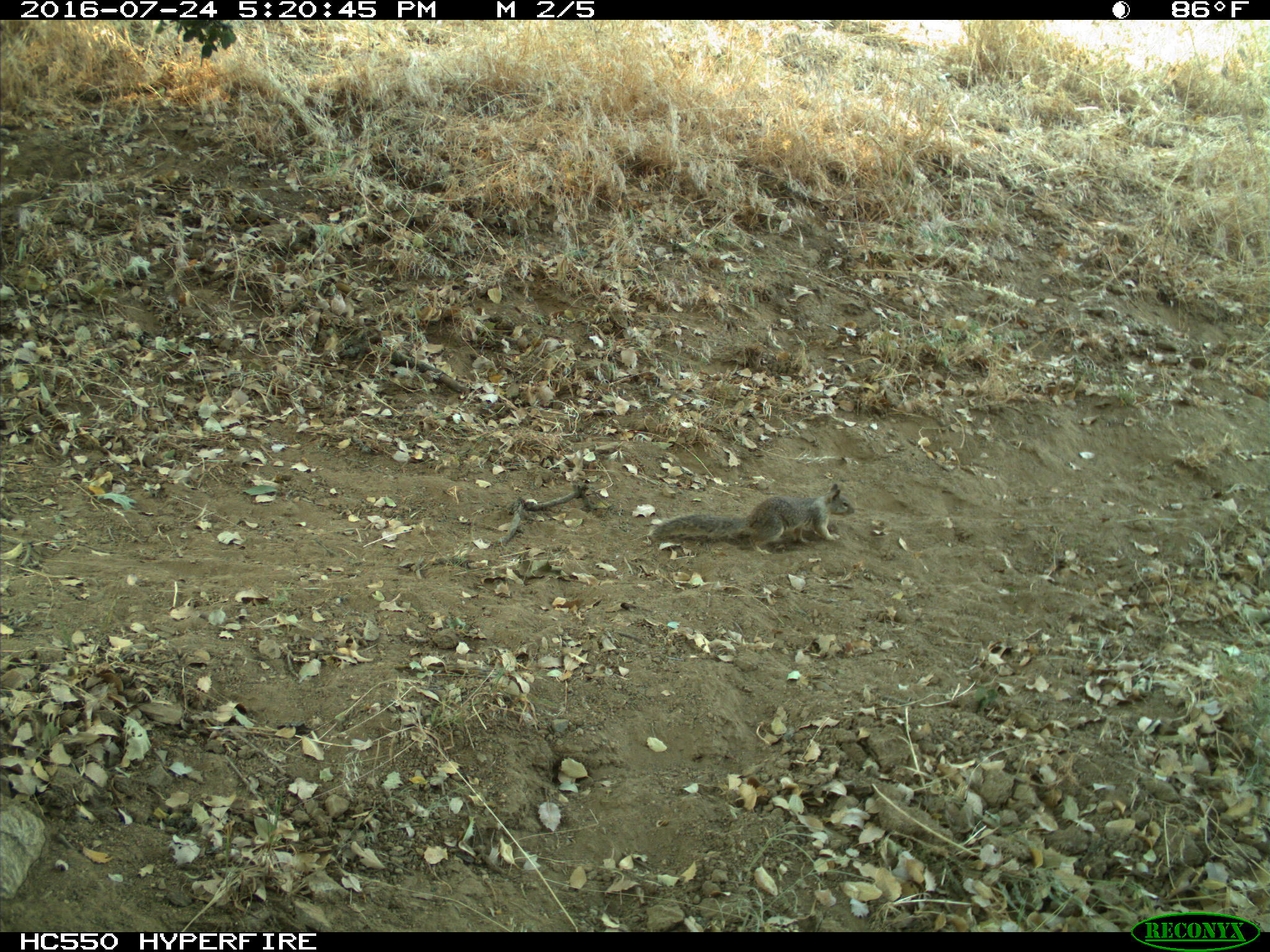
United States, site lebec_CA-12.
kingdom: Animalia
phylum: Chordata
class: Mammalia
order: Rodentia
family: Sciuridae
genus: Otospermophilus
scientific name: Otospermophilus beecheyi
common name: california ground squirrel